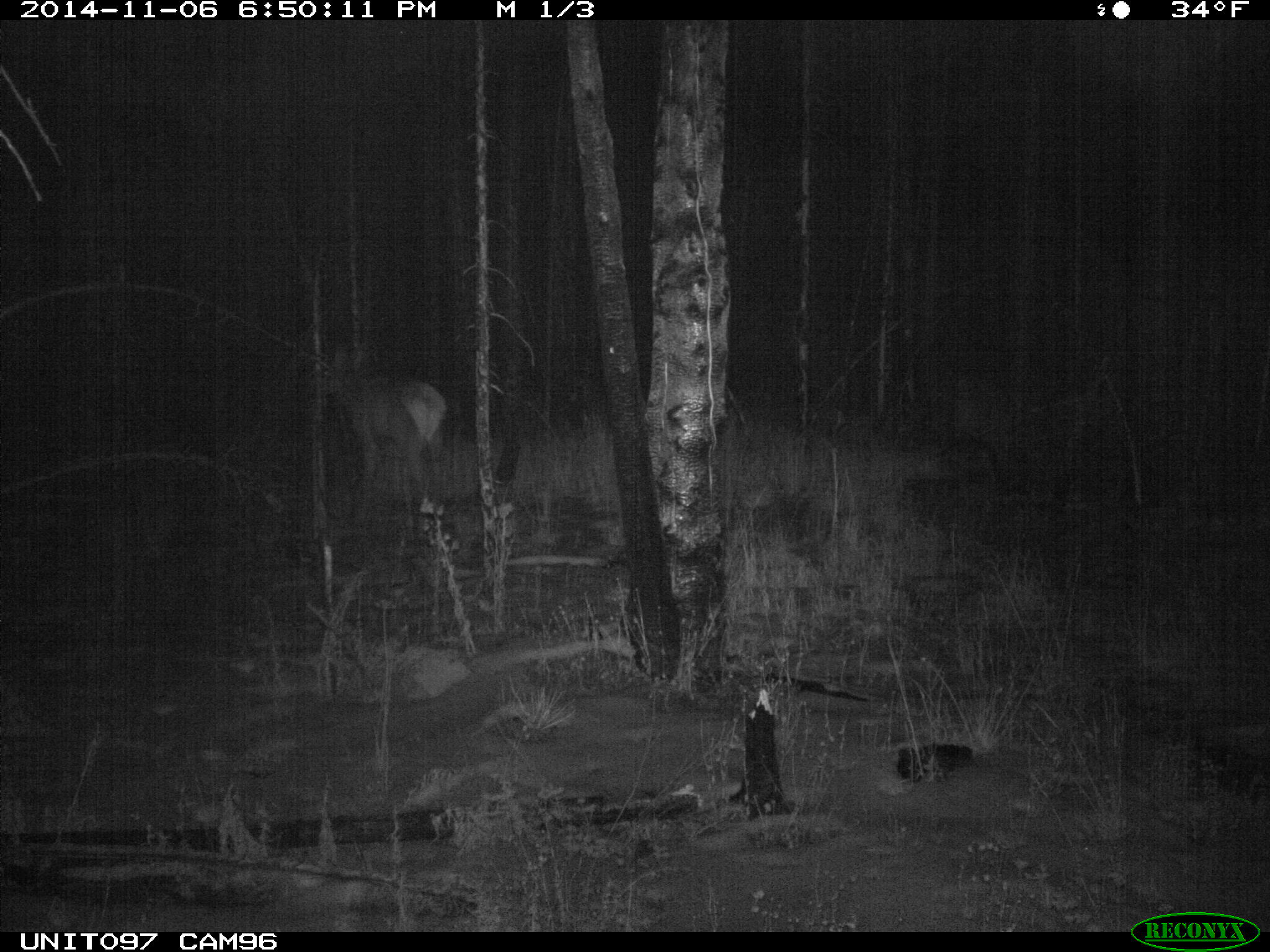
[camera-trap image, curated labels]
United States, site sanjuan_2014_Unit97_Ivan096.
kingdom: Animalia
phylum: Chordata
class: Mammalia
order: Artiodactyla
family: Cervidae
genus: Cervus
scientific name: Cervus elaphus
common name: red deer